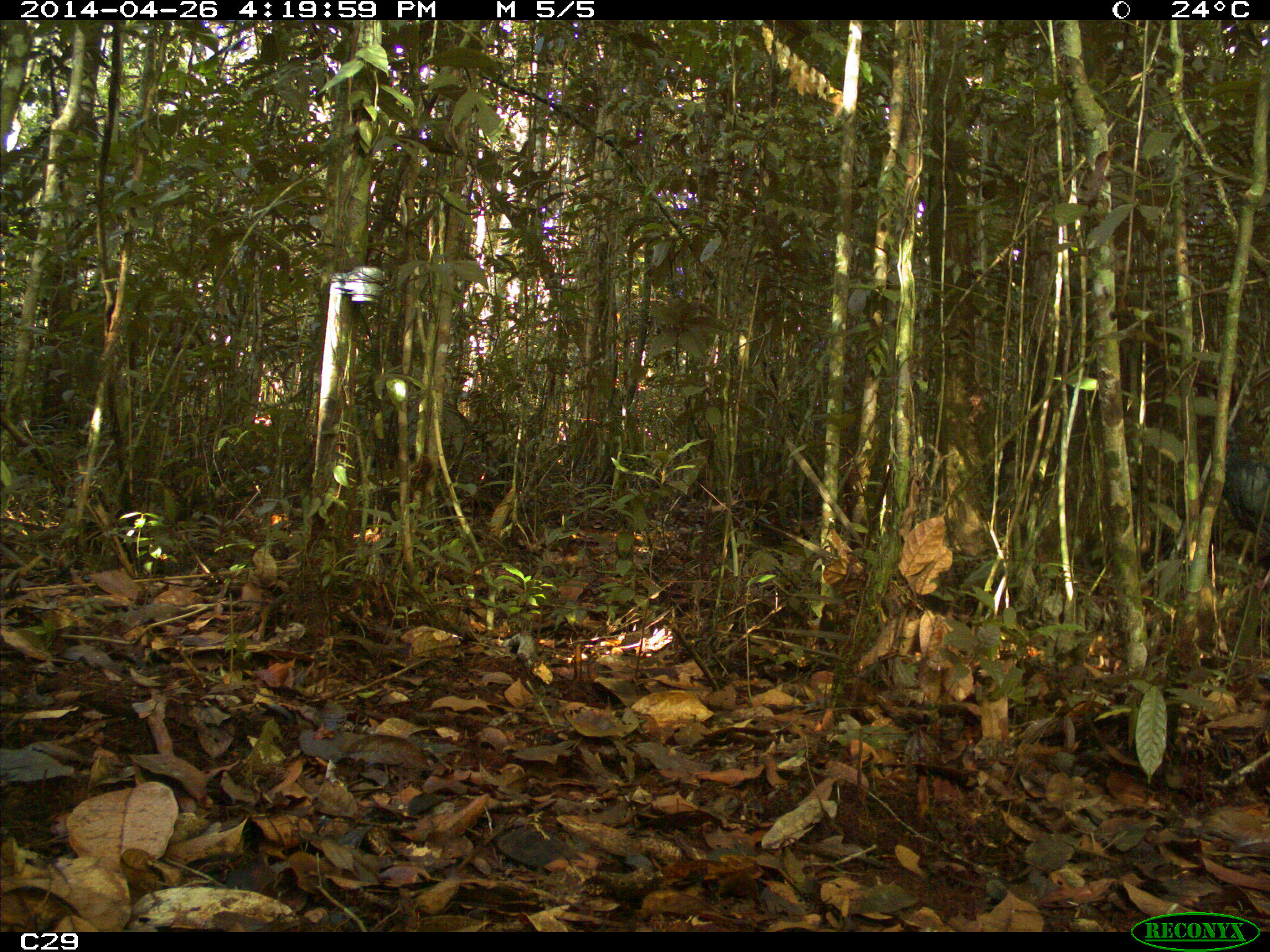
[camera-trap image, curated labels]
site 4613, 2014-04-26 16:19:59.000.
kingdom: Animalia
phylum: Chordata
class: Aves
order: Galliformes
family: Cracidae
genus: Penelope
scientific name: Penelope jacquacu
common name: spix's guan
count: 1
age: adult